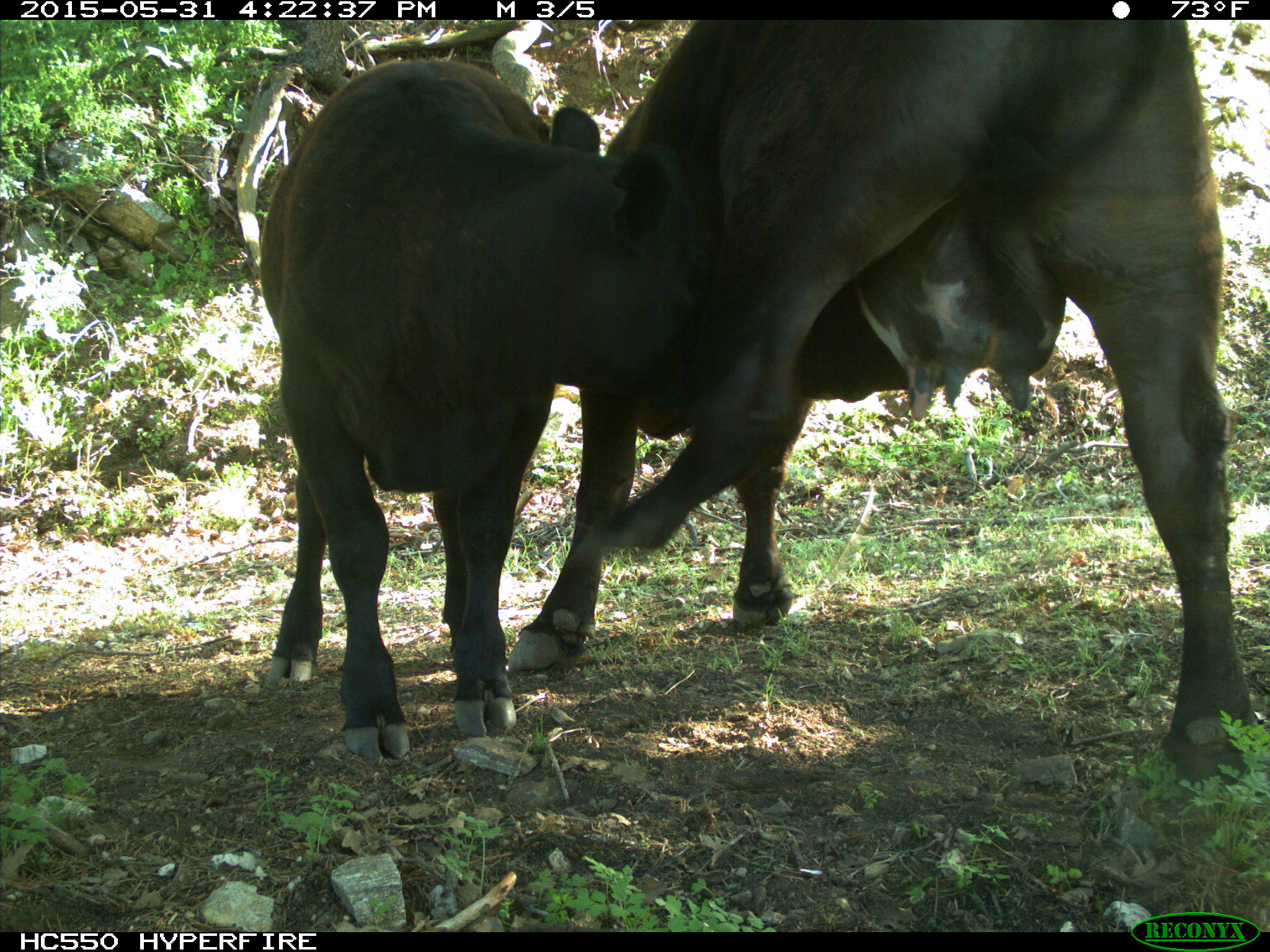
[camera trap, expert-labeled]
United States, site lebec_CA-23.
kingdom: Animalia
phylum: Chordata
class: Mammalia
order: Artiodactyla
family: Bovidae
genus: Bos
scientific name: Bos taurus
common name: domestic cow